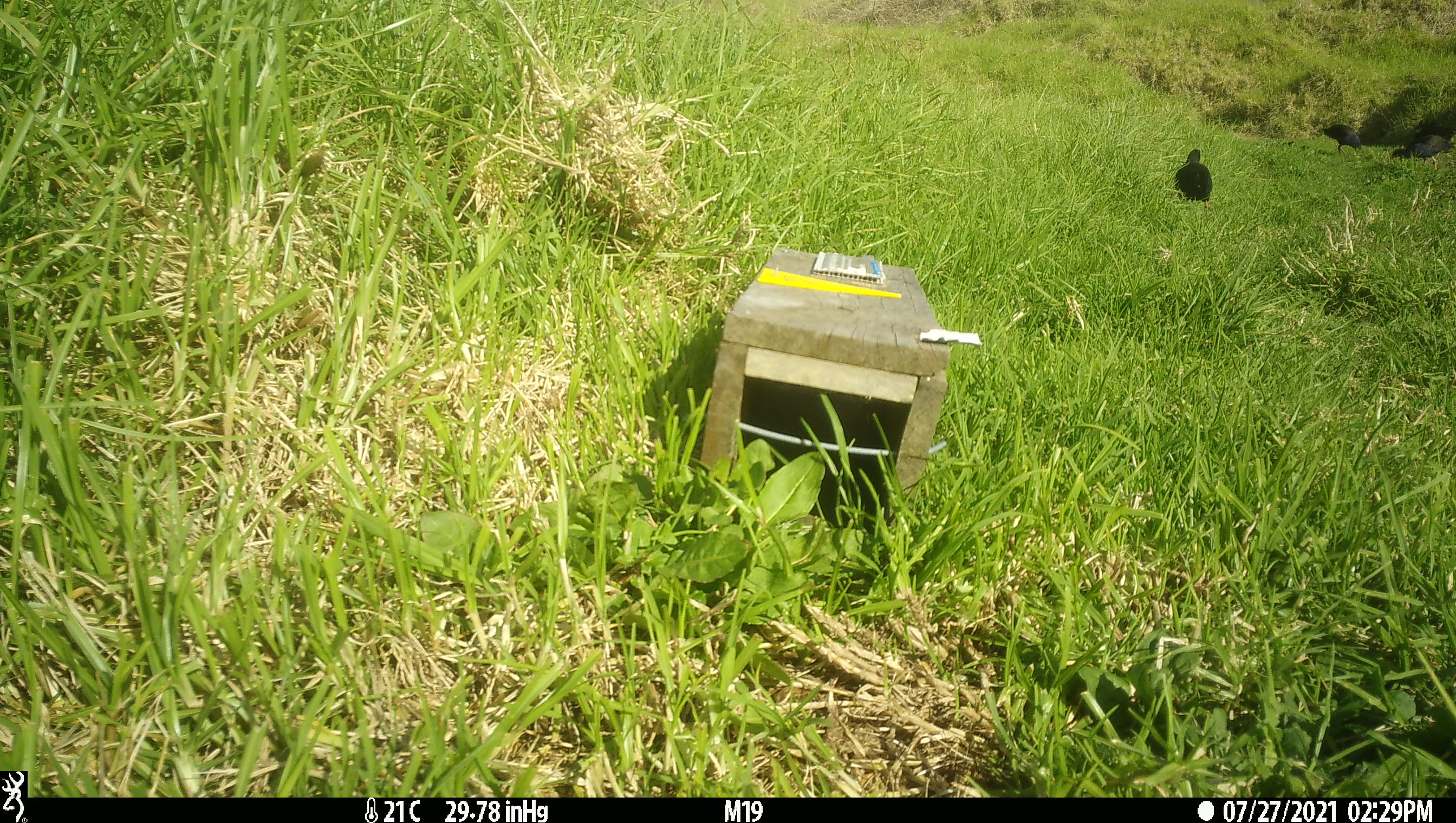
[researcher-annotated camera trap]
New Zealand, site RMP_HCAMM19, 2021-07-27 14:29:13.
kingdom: Animalia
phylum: Chordata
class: Aves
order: Gruiformes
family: Rallidae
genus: Porphyrio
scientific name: Porphyrio melanotus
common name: australasian swamphen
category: pukeko